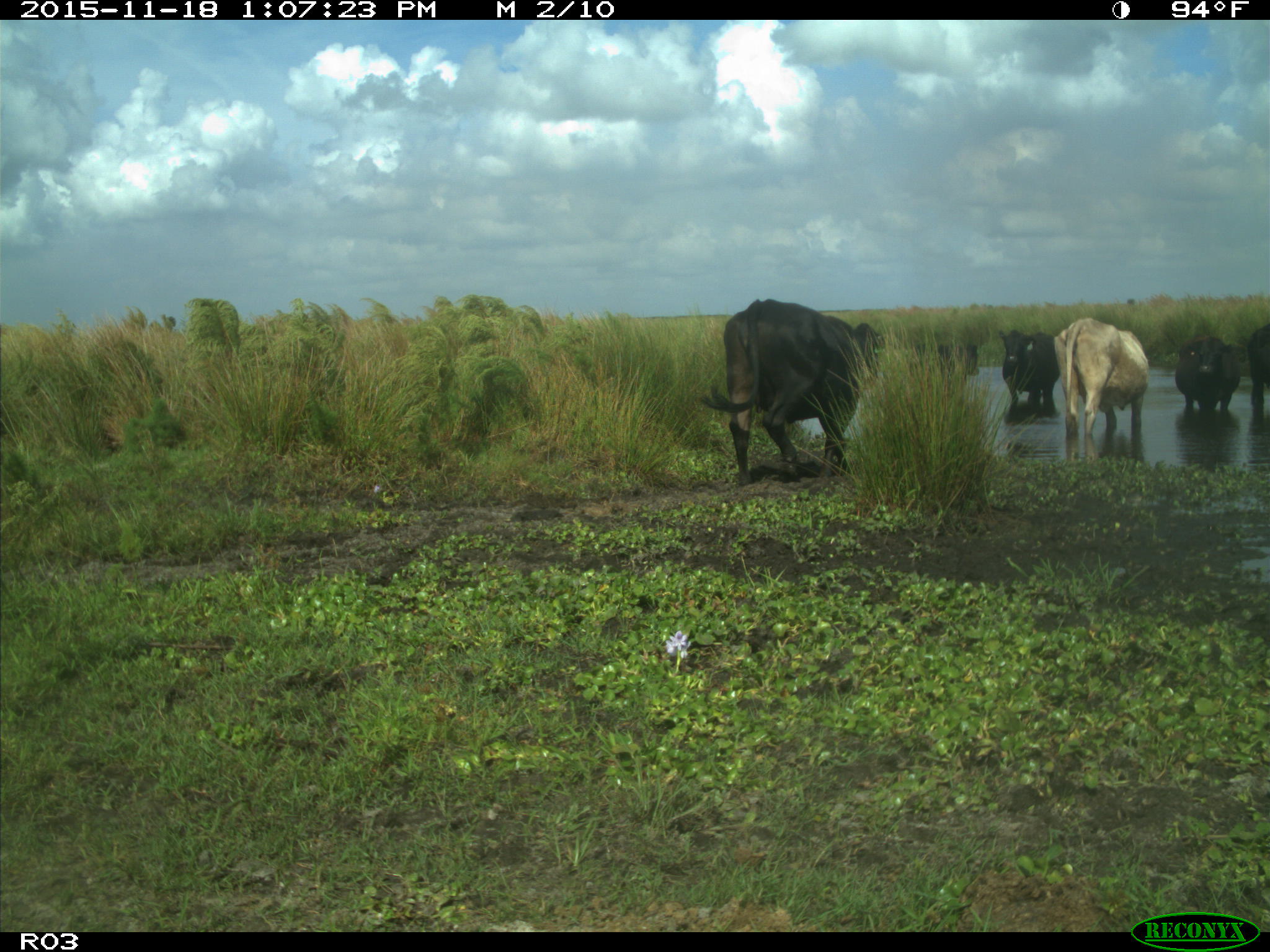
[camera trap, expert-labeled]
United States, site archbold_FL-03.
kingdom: Animalia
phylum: Chordata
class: Mammalia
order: Artiodactyla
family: Bovidae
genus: Bos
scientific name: Bos taurus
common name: domestic cow